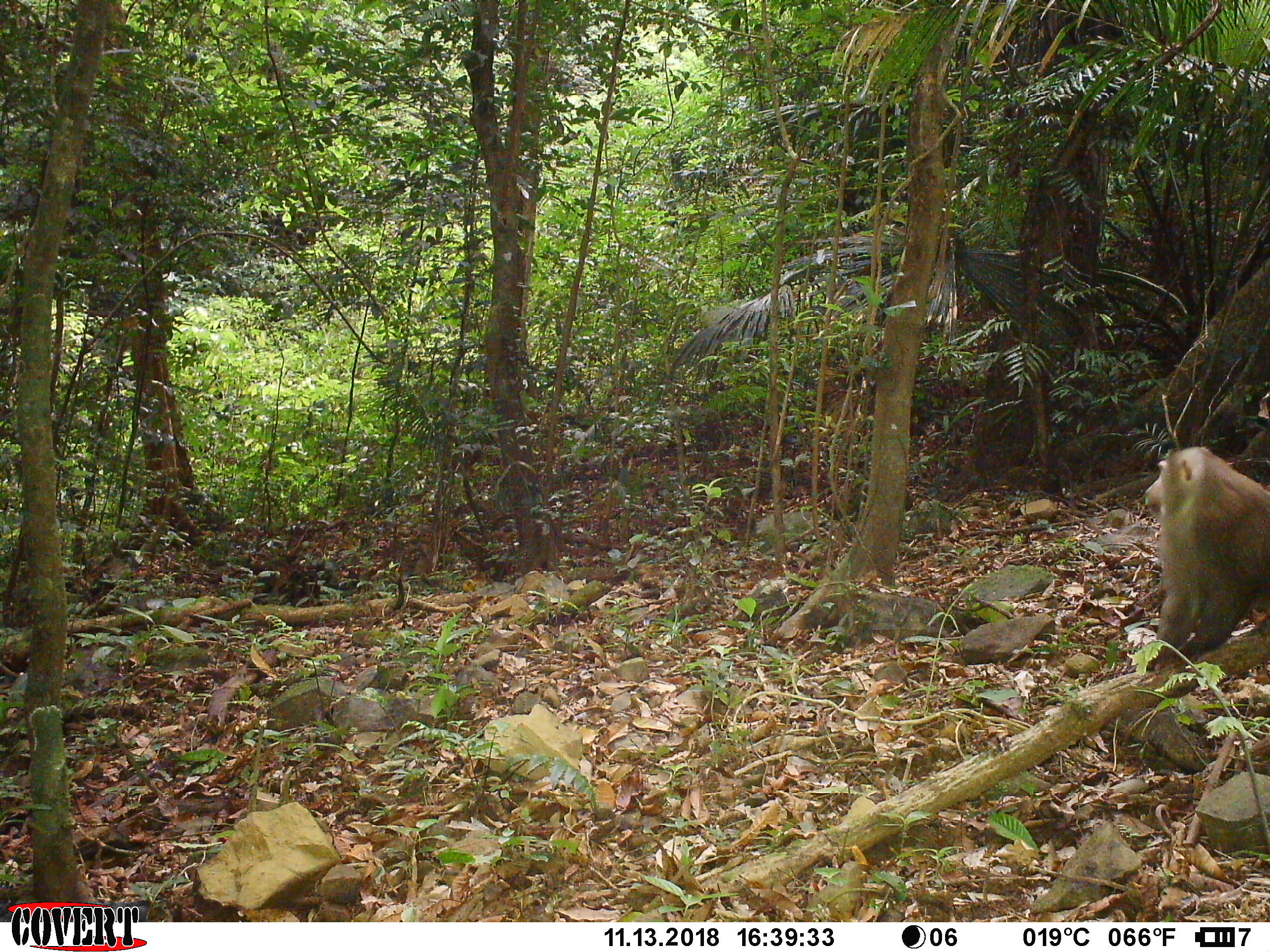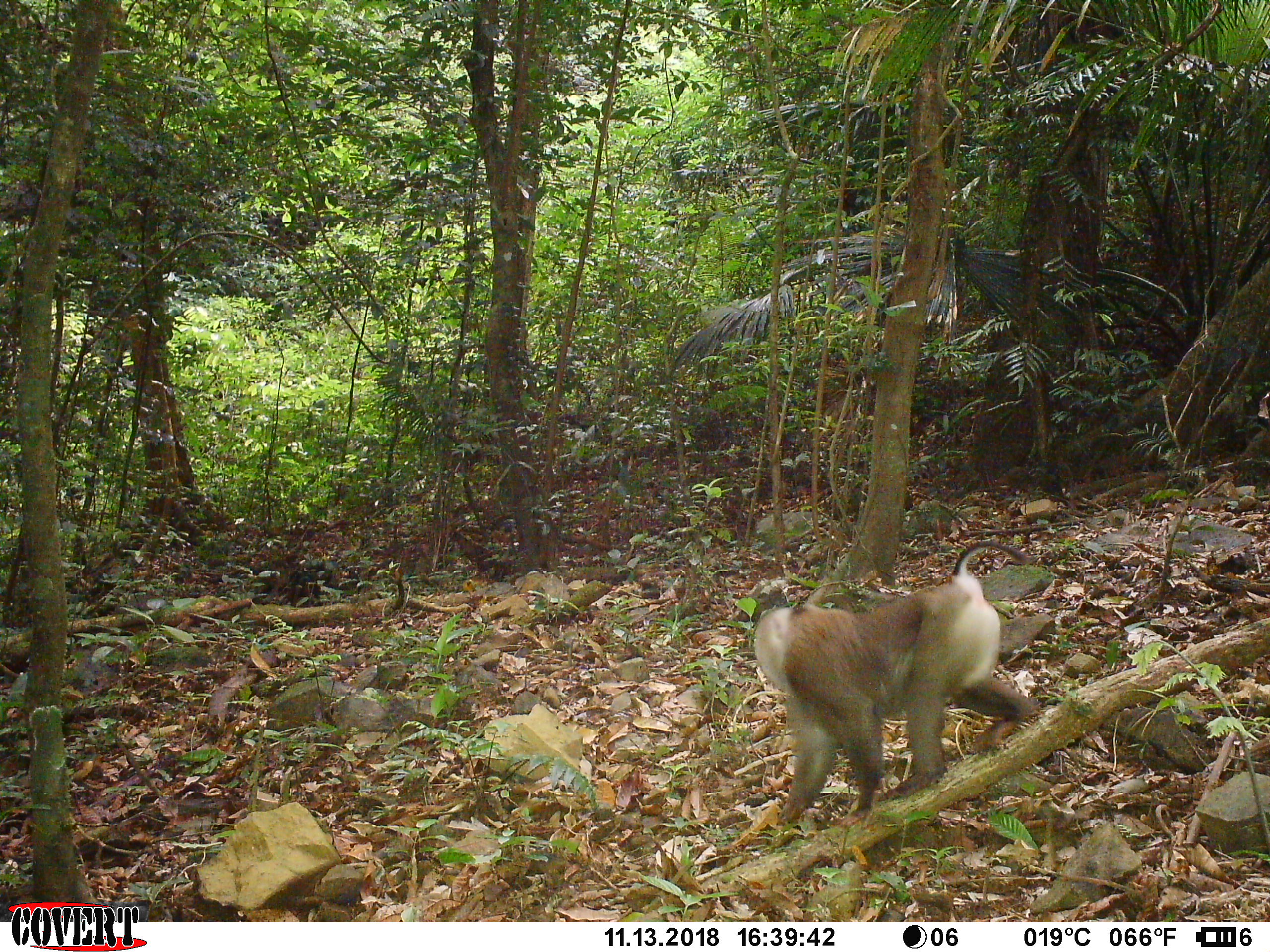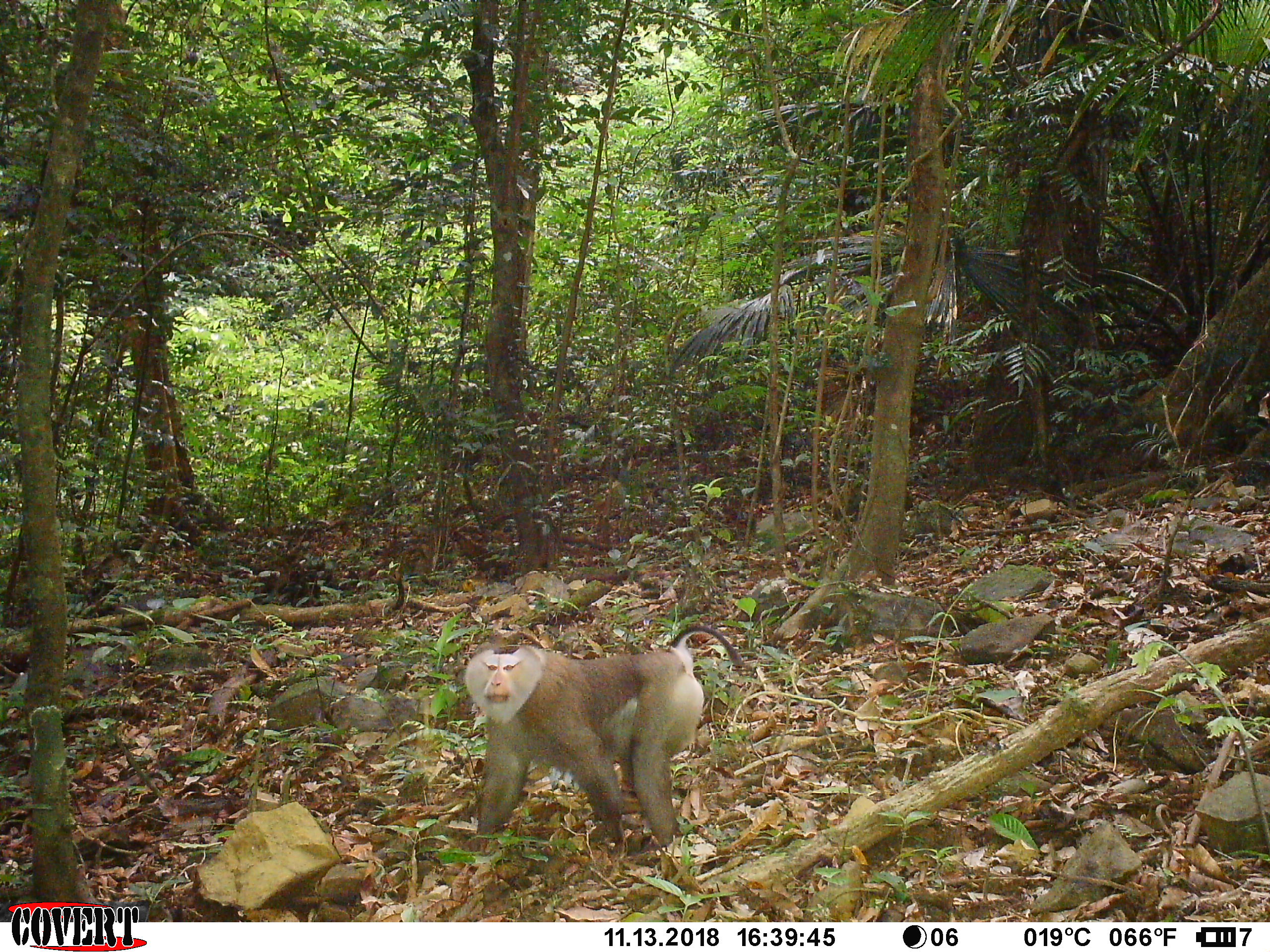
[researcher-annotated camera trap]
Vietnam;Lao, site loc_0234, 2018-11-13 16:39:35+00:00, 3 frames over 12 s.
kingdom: Animalia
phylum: Chordata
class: Mammalia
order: Primates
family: Cercopithecidae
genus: Macaca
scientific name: Macaca nemestrina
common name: pig-tailed macaque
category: pig tailed macaque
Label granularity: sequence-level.